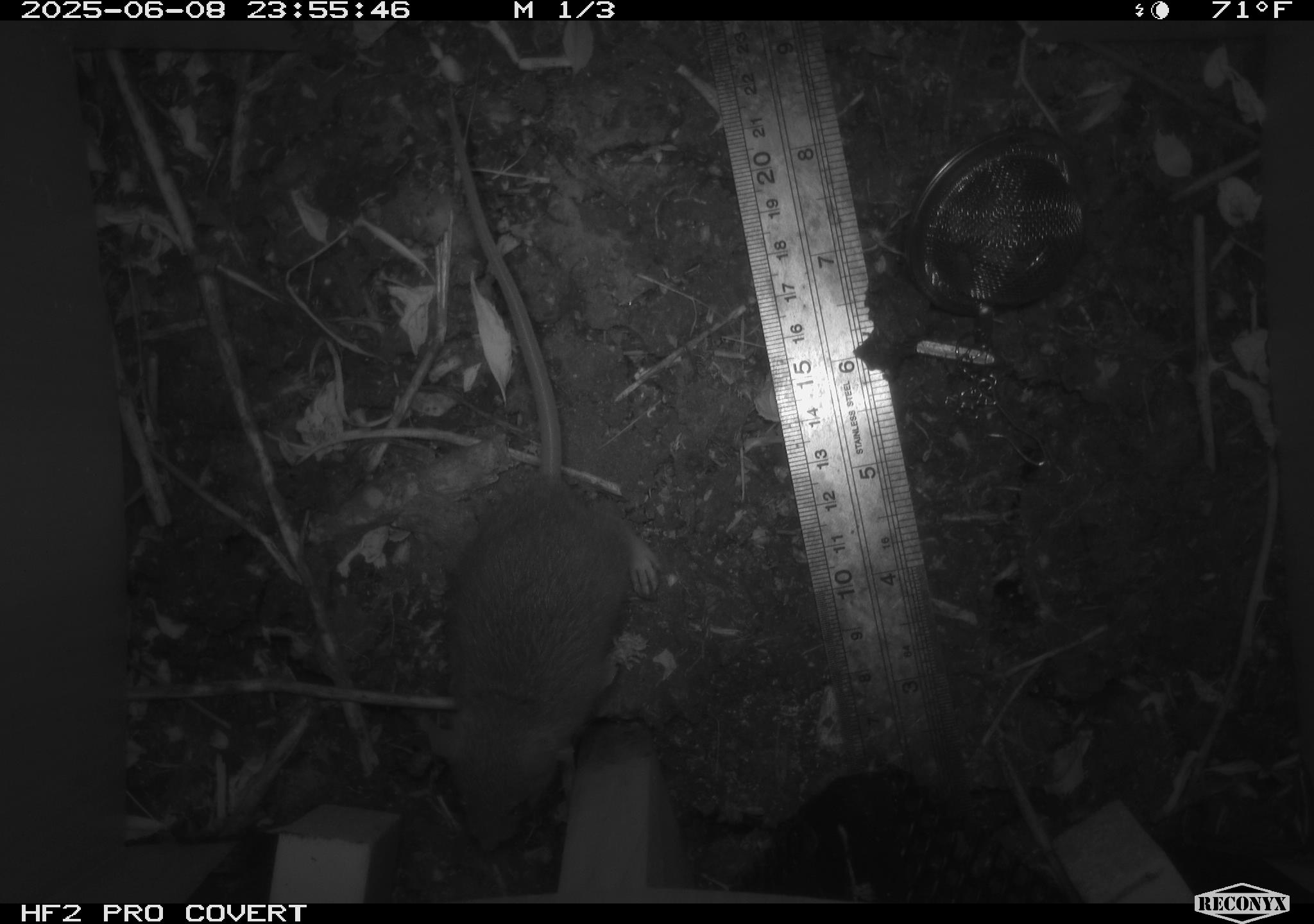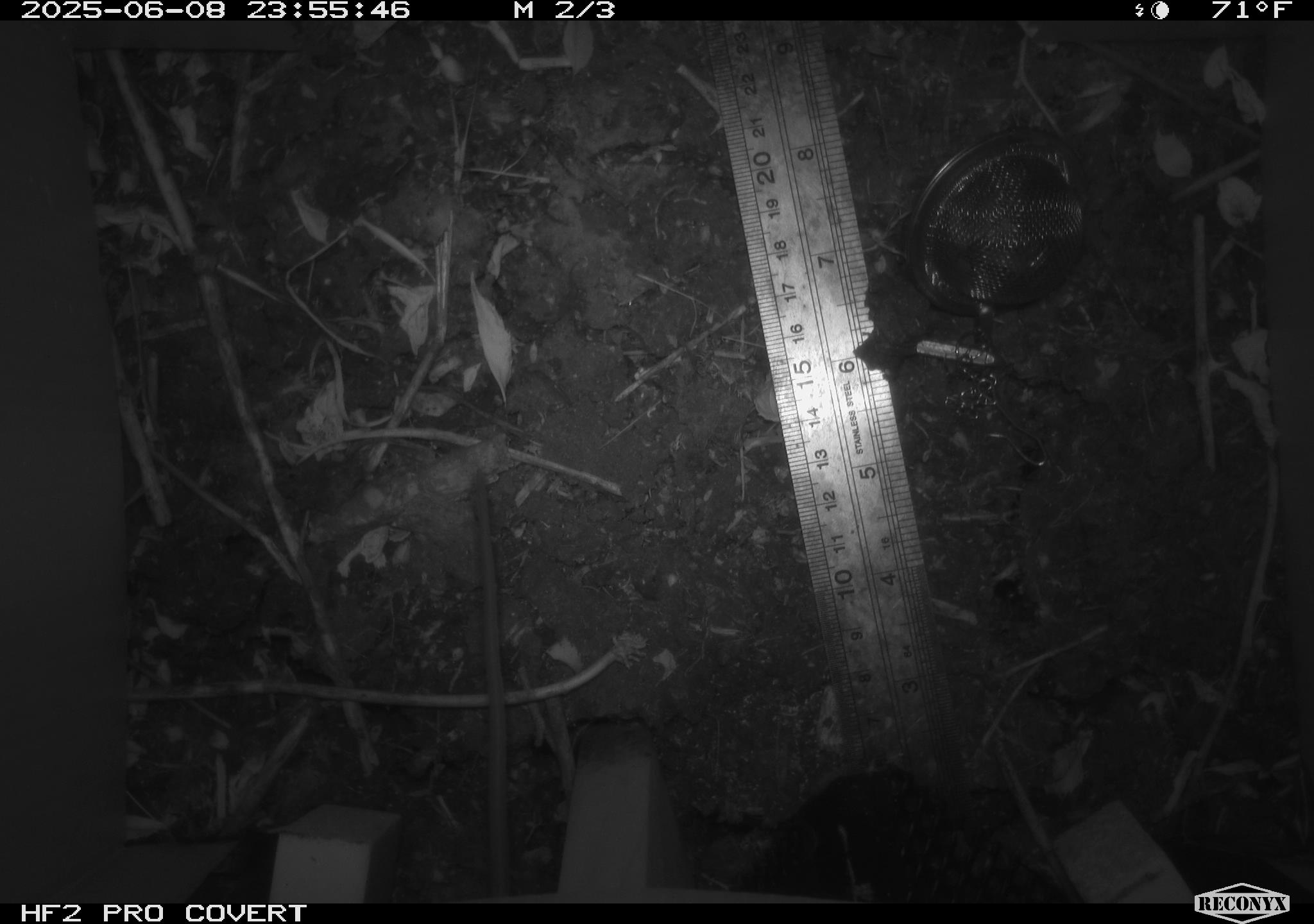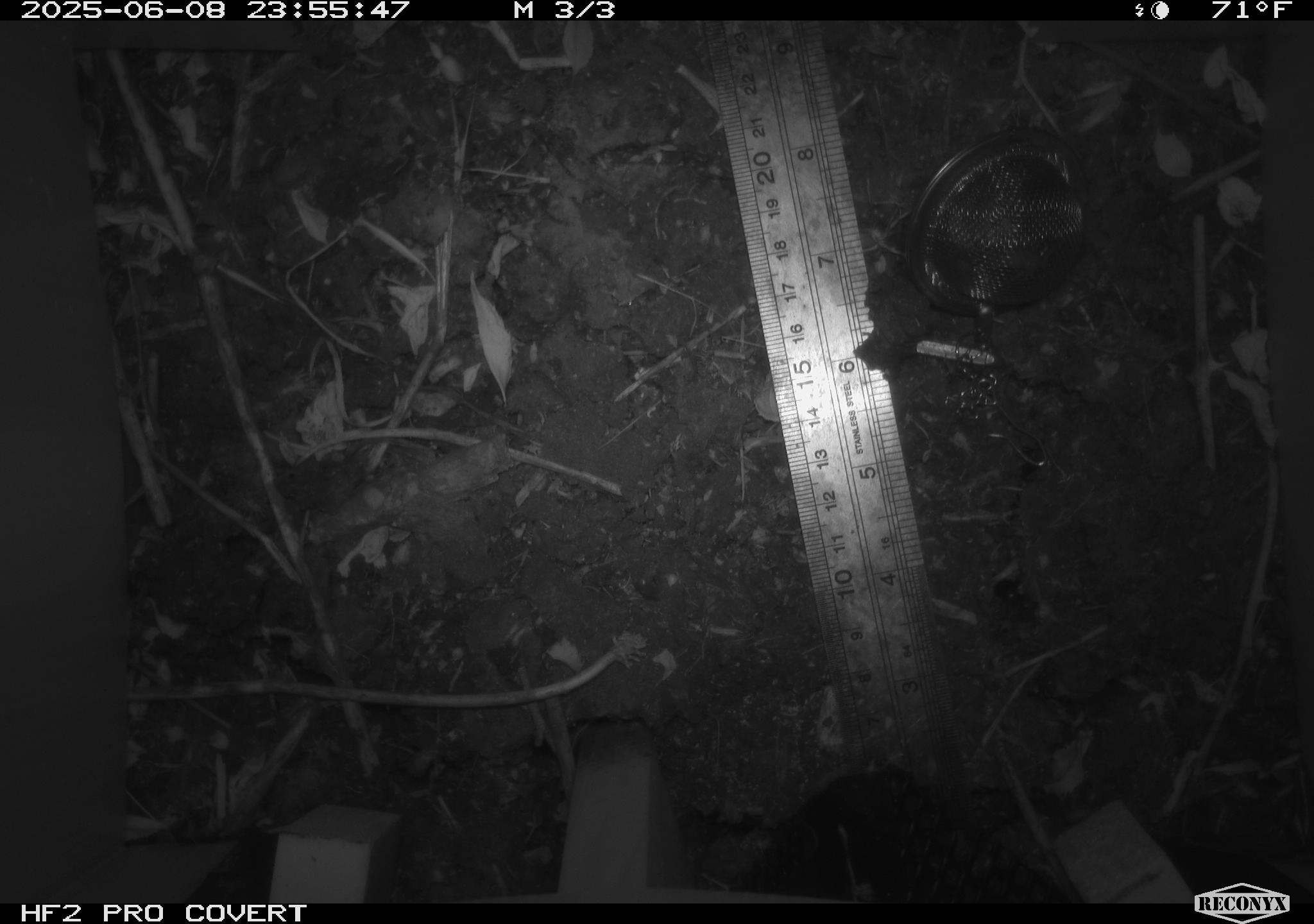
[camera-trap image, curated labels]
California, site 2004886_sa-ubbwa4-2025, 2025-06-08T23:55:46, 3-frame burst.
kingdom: Animalia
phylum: Chordata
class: Mammalia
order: Rodentia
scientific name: Rodentia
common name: rodent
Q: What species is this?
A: Rodent (Rodentia).